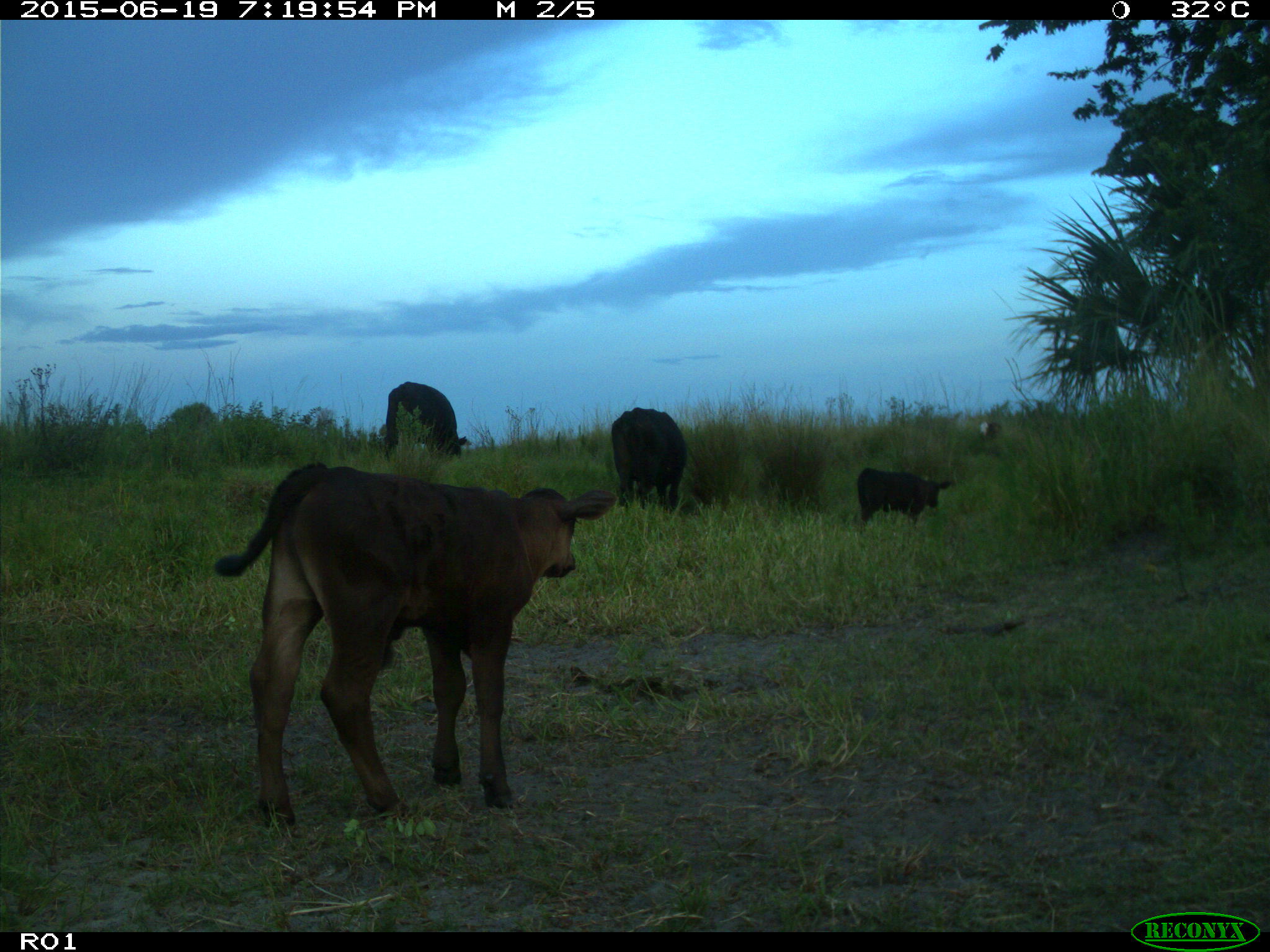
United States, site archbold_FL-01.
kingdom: Animalia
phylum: Chordata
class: Mammalia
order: Artiodactyla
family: Bovidae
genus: Bos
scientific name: Bos taurus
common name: domestic cow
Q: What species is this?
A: Bos taurus (domestic cow).